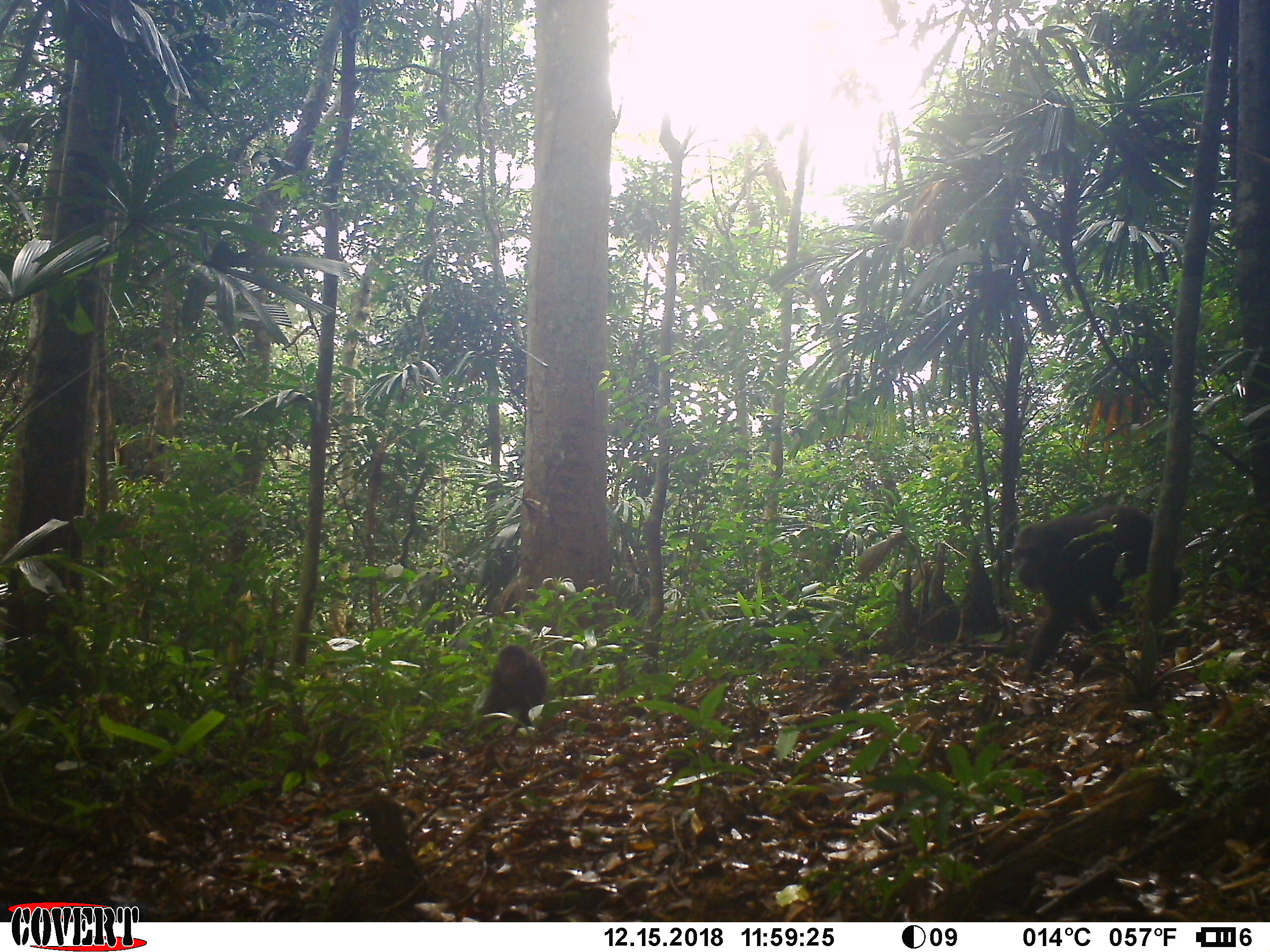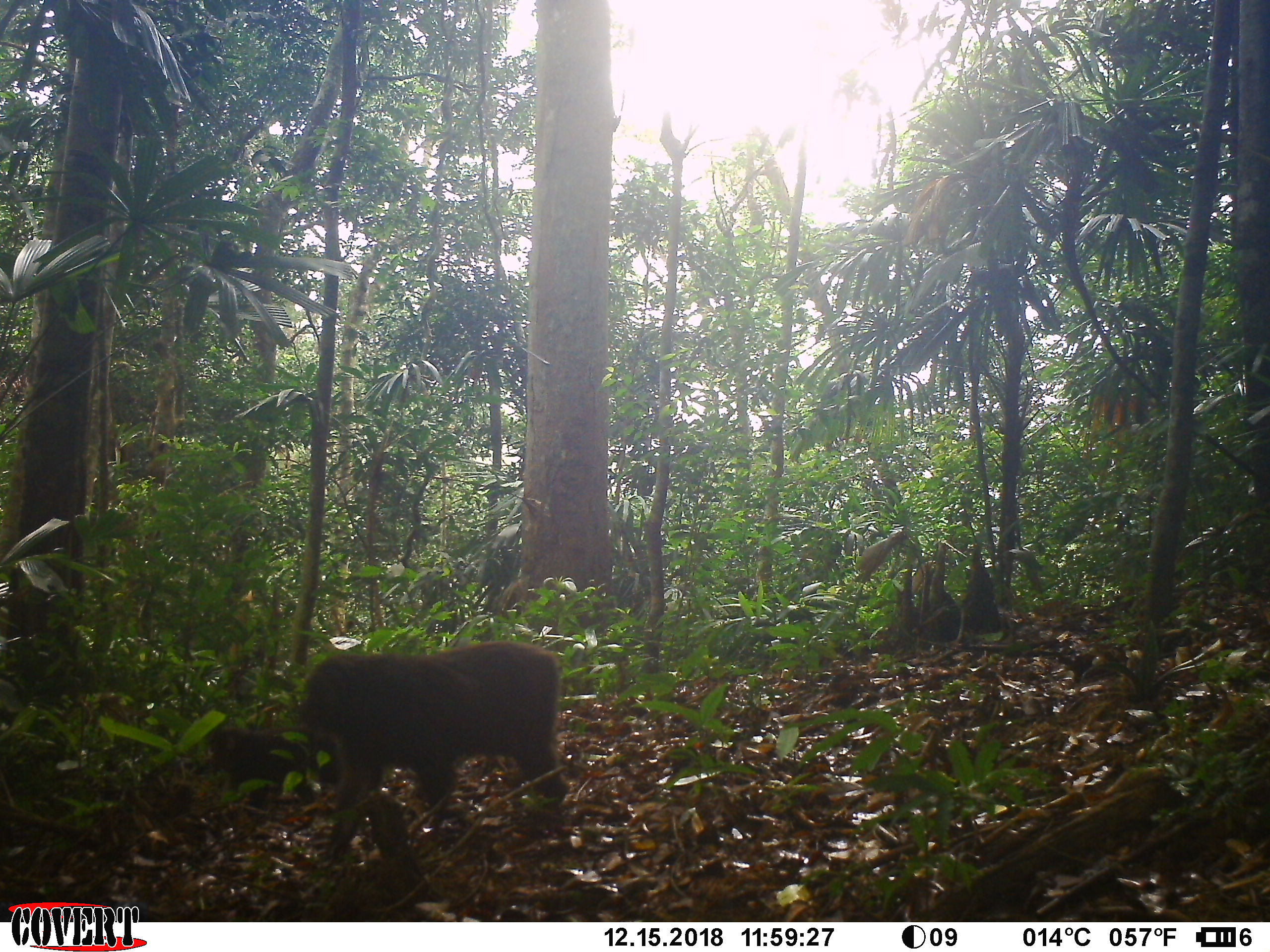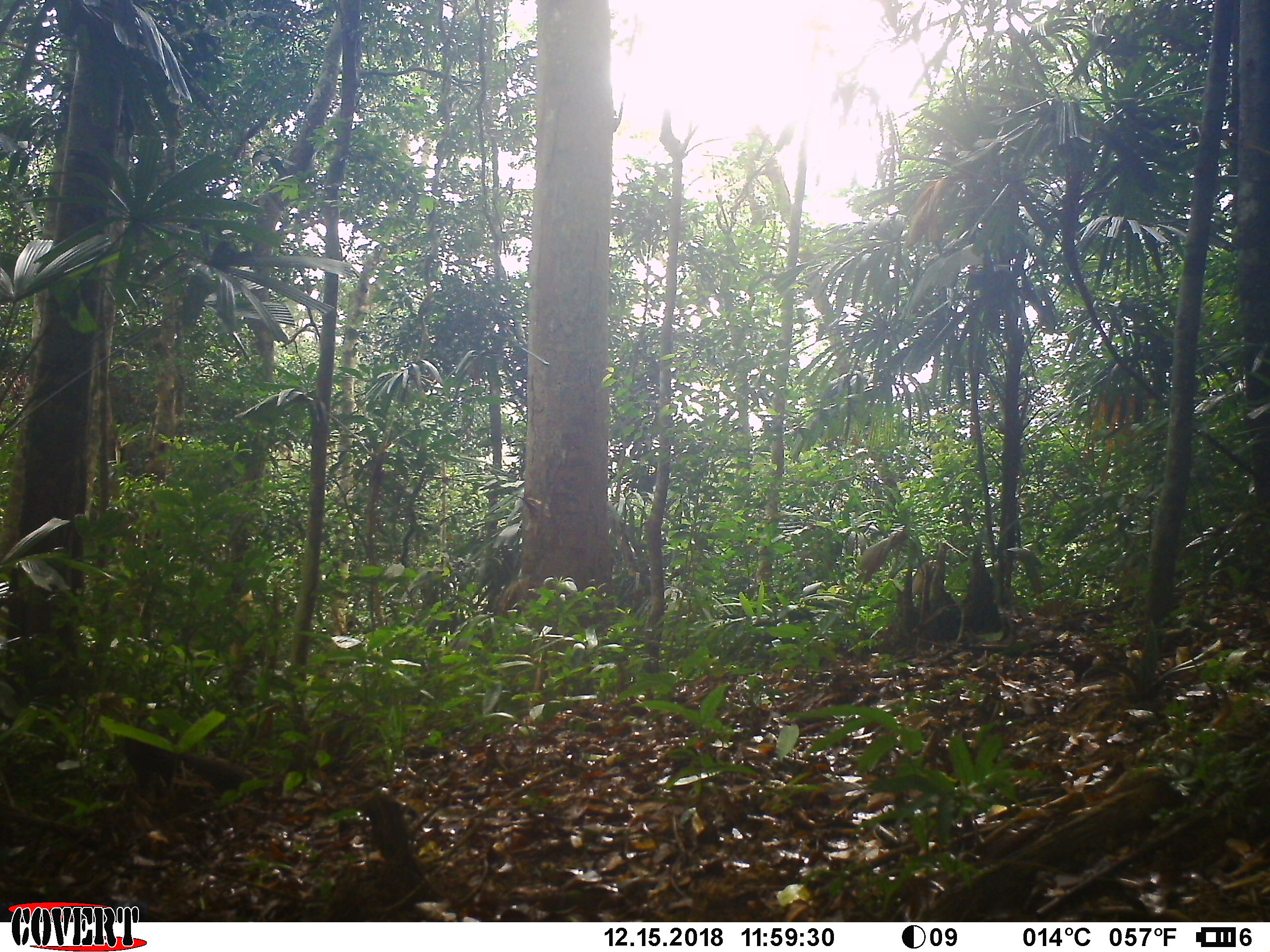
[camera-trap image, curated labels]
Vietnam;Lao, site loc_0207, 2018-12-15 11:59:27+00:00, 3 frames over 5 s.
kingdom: Animalia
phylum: Chordata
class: Mammalia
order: Primates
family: Cercopithecidae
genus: Macaca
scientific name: Macaca arctoides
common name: stump-tailed macaque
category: stump tailed macaque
Stump tailed macaque (stump-tailed macaque) (Macaca arctoides). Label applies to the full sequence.